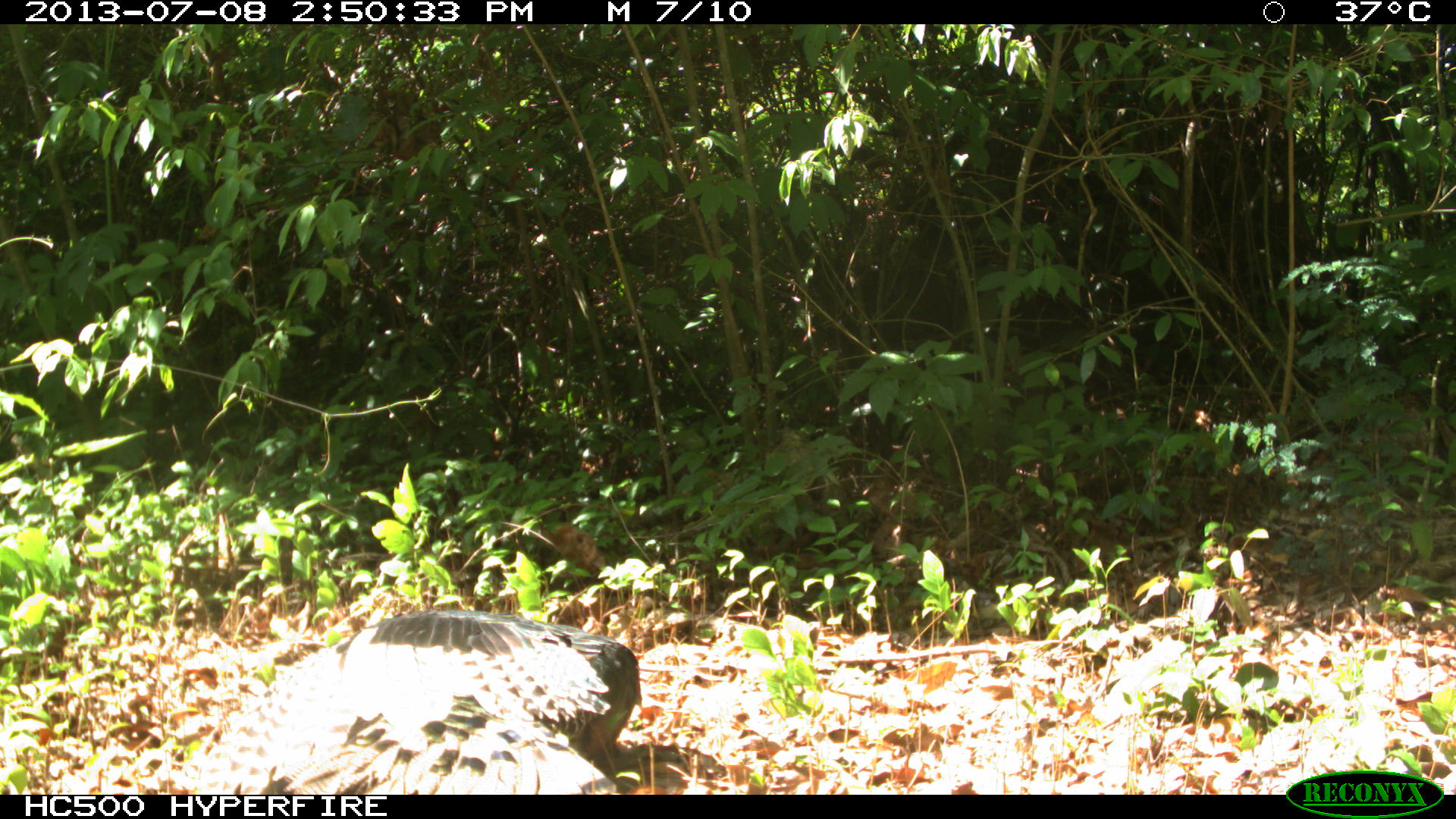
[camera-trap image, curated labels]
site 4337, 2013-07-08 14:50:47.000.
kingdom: Animalia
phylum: Chordata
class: Aves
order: Galliformes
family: Phasianidae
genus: Meleagris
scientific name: Meleagris ocellata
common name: ocellated turkey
Meleagris ocellata (ocellated turkey), count 1, sex male.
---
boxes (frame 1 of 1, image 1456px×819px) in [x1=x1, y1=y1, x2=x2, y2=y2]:
meleagris ocellata: [x1=187, y1=605, x2=637, y2=795]